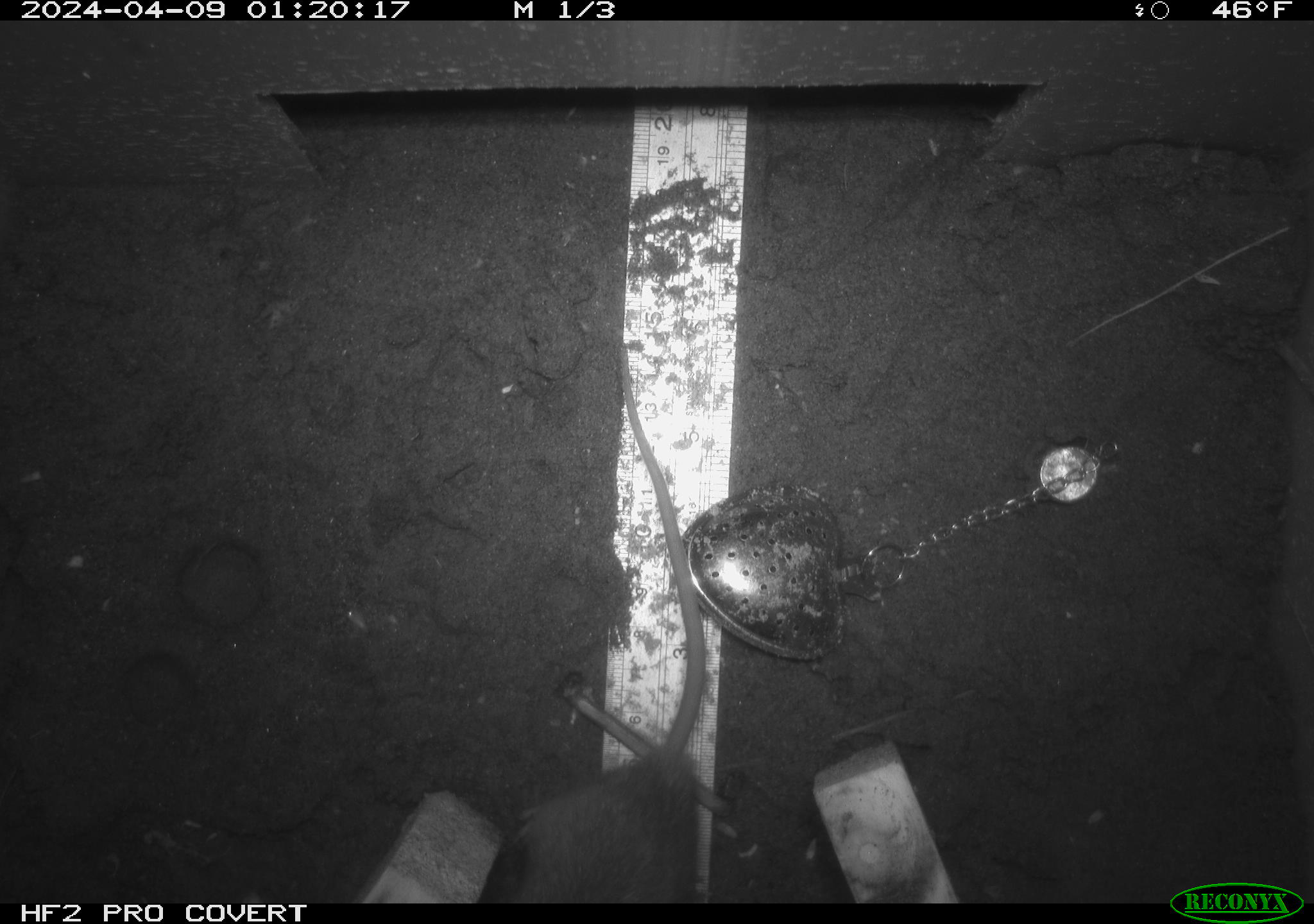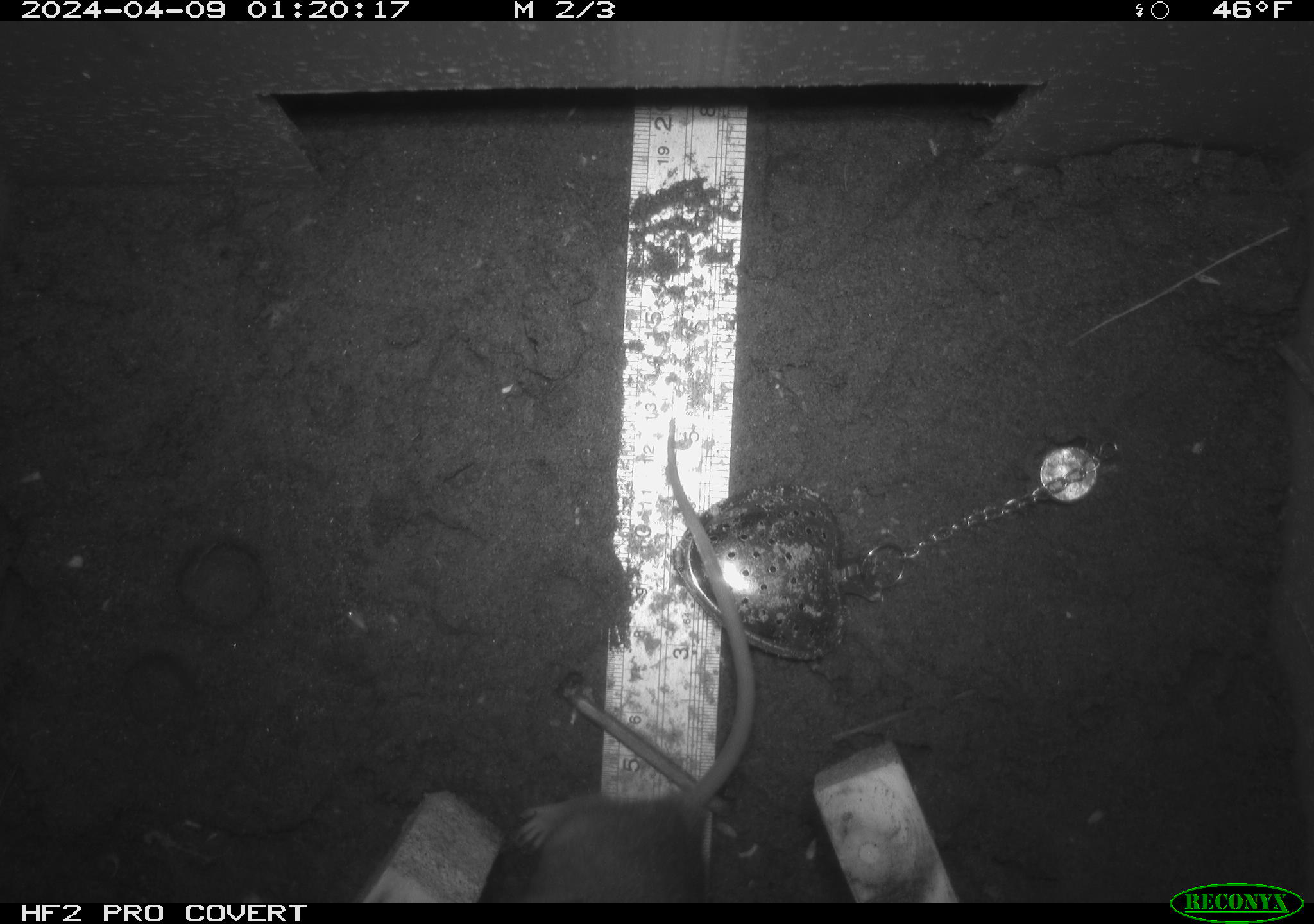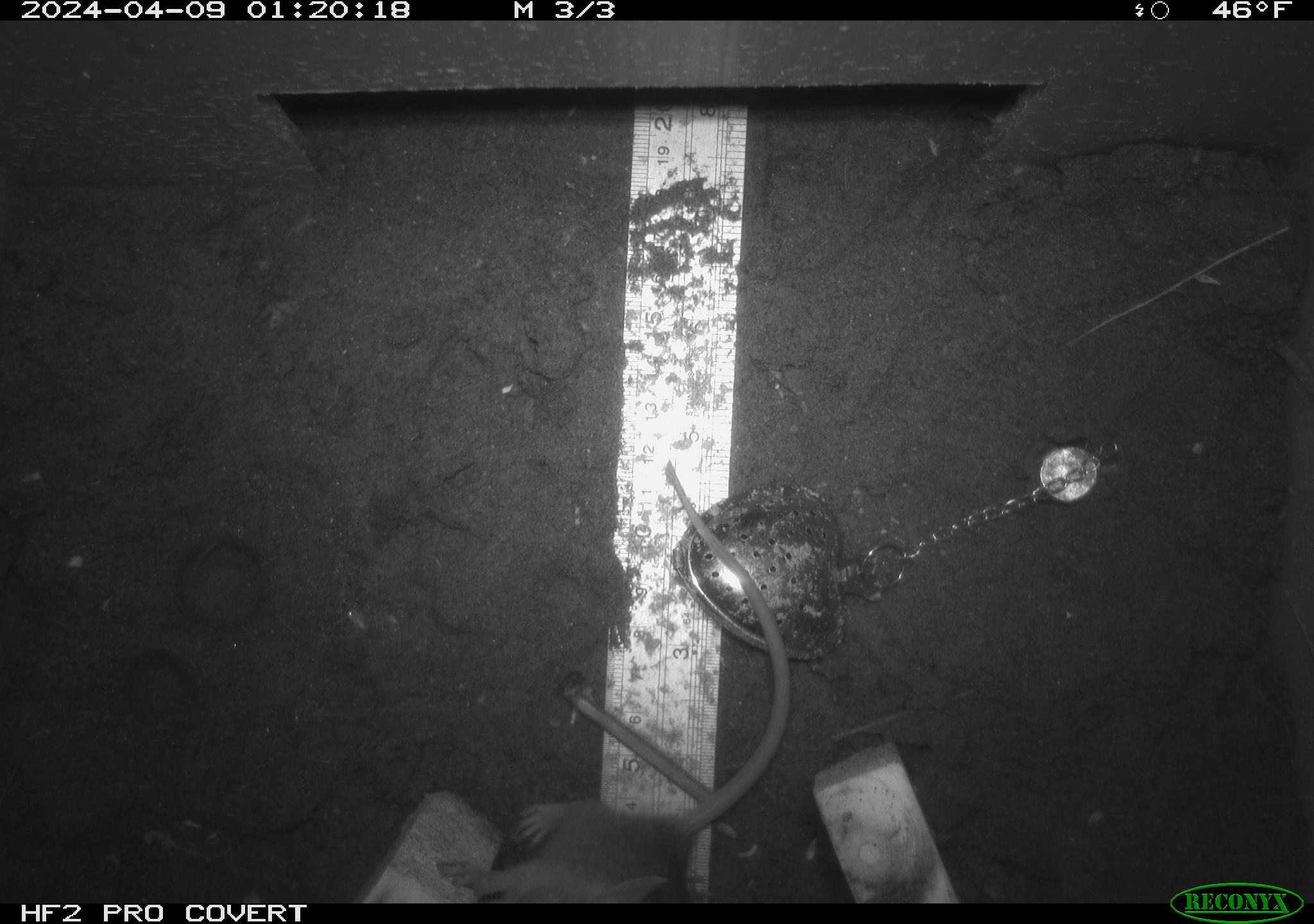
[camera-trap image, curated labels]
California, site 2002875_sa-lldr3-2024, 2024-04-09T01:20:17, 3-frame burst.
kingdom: Animalia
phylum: Chordata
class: Mammalia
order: Rodentia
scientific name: Rodentia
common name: rodent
Rodent (Rodentia).